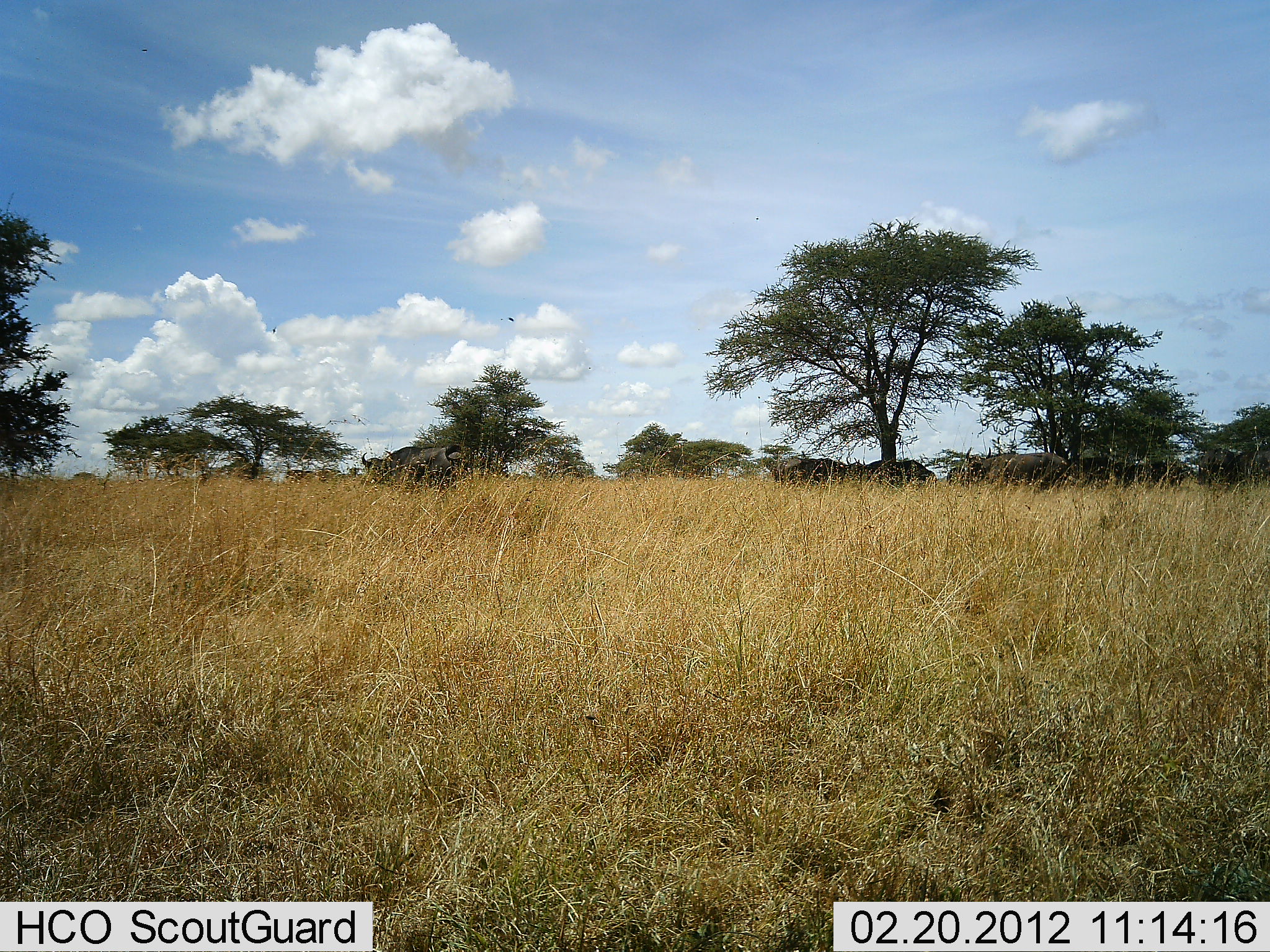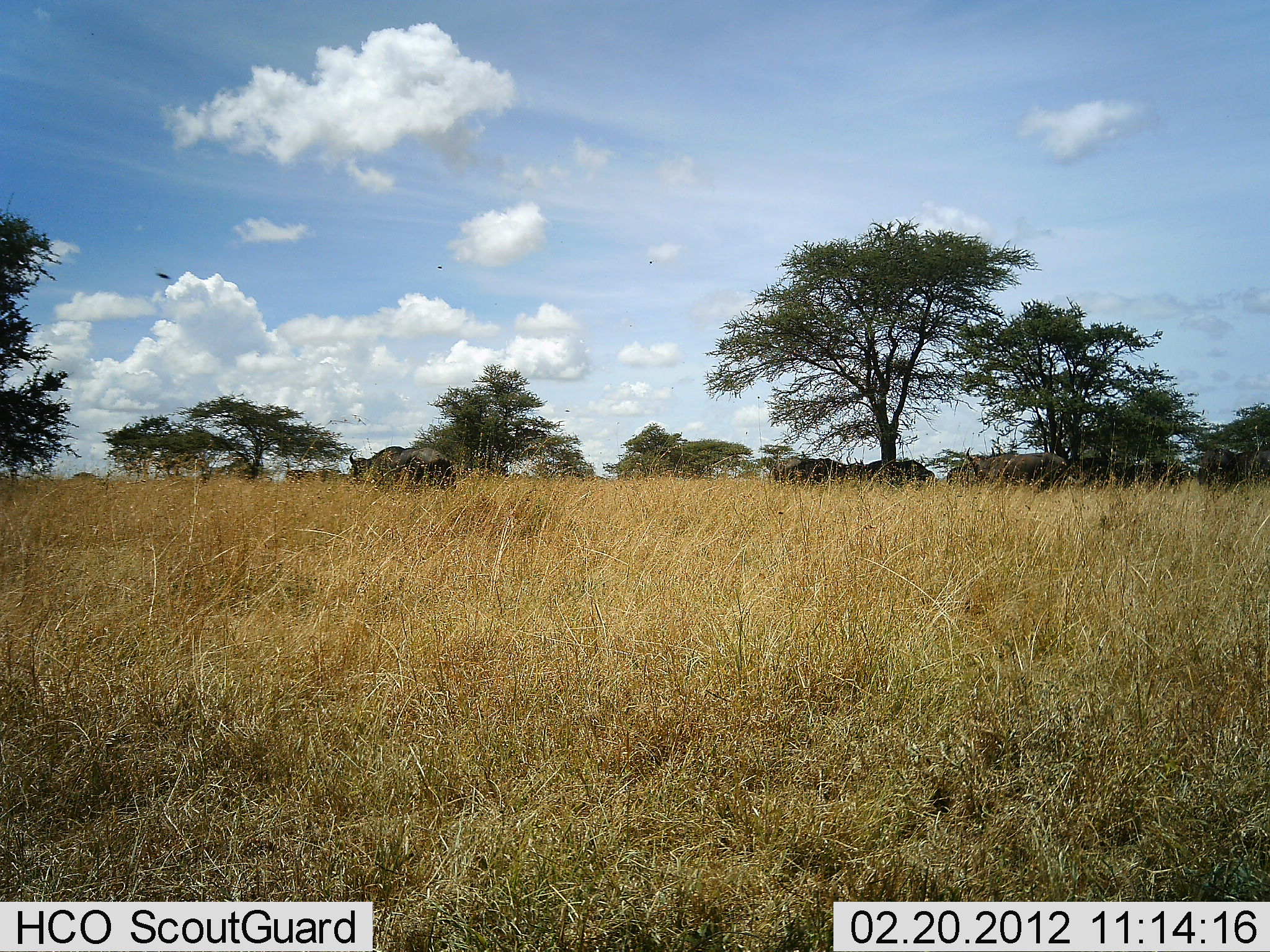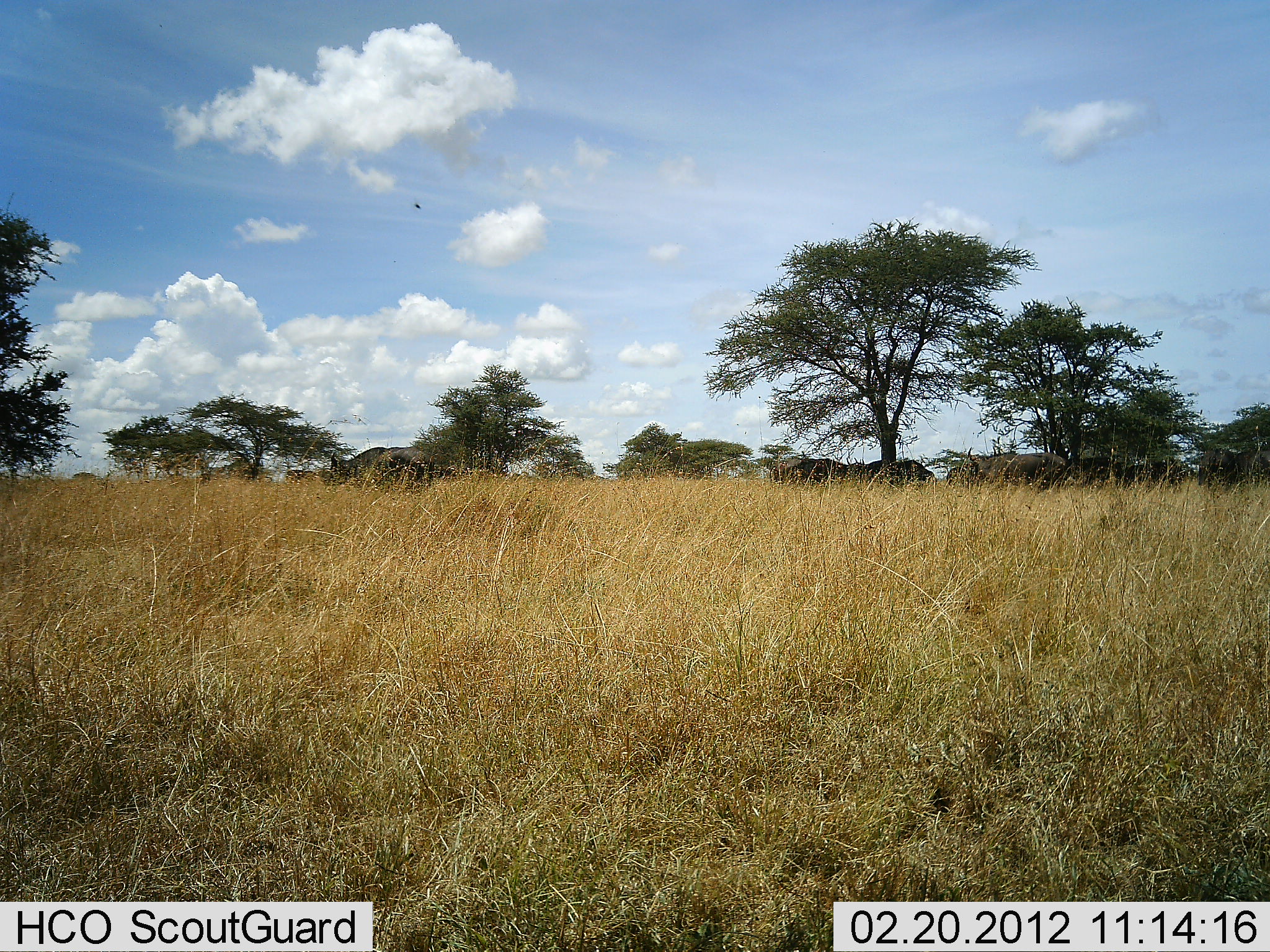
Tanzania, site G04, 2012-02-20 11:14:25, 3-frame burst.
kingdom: Animalia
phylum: Chordata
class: Mammalia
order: Artiodactyla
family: Bovidae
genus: Syncerus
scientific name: Syncerus caffer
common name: cape buffalo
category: buffalo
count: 7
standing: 47%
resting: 7%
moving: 80%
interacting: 0%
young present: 0%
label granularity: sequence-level